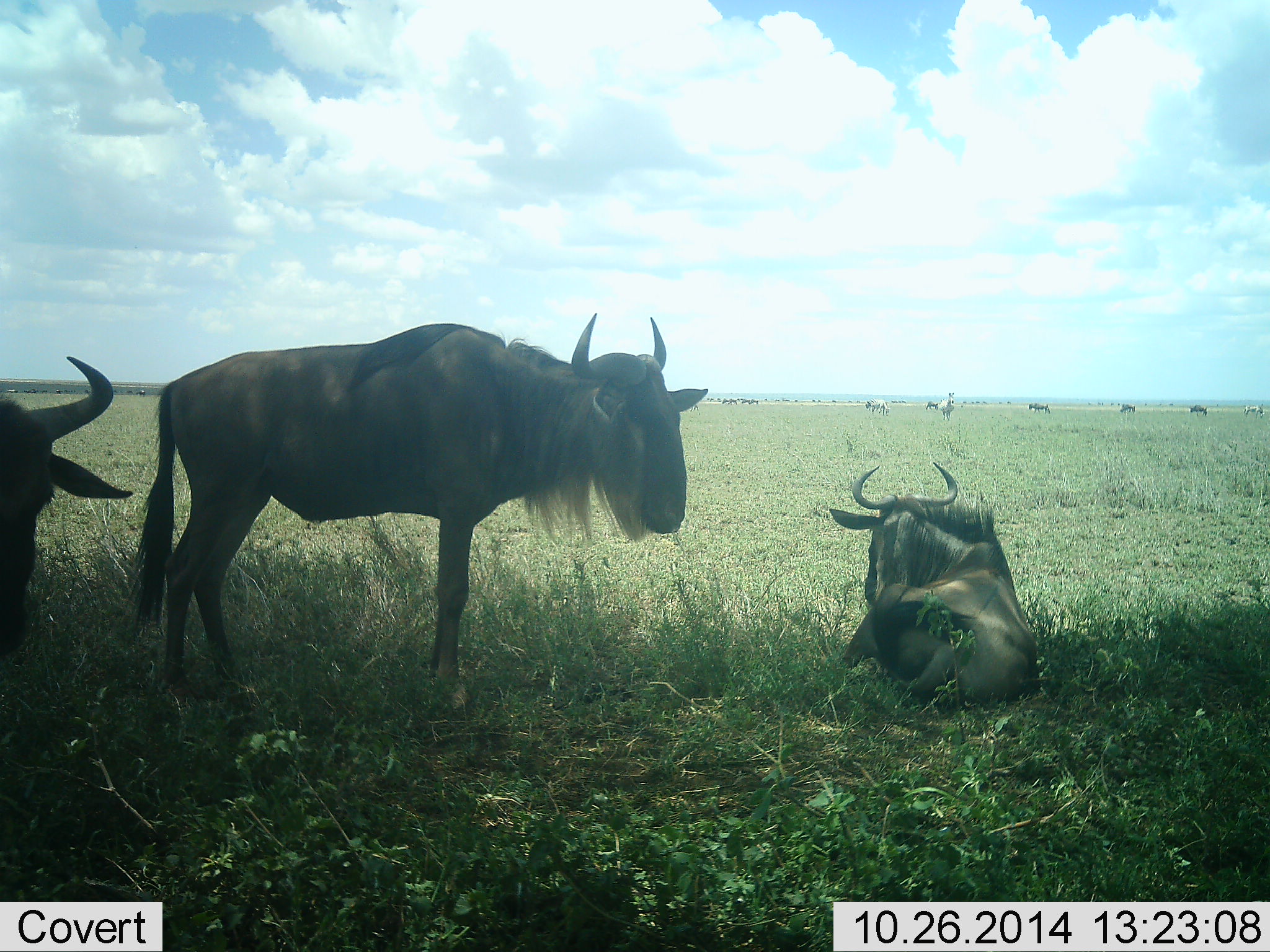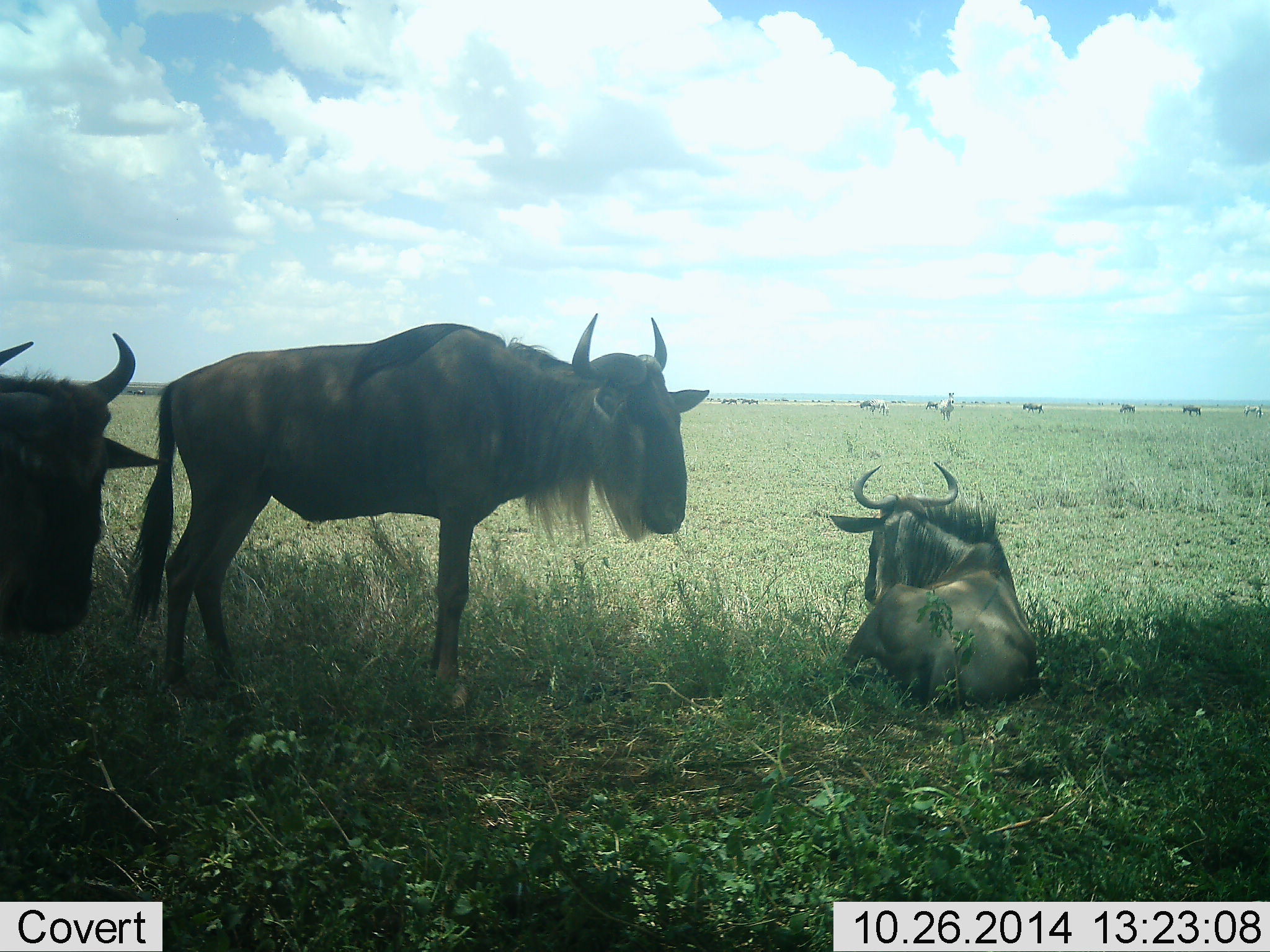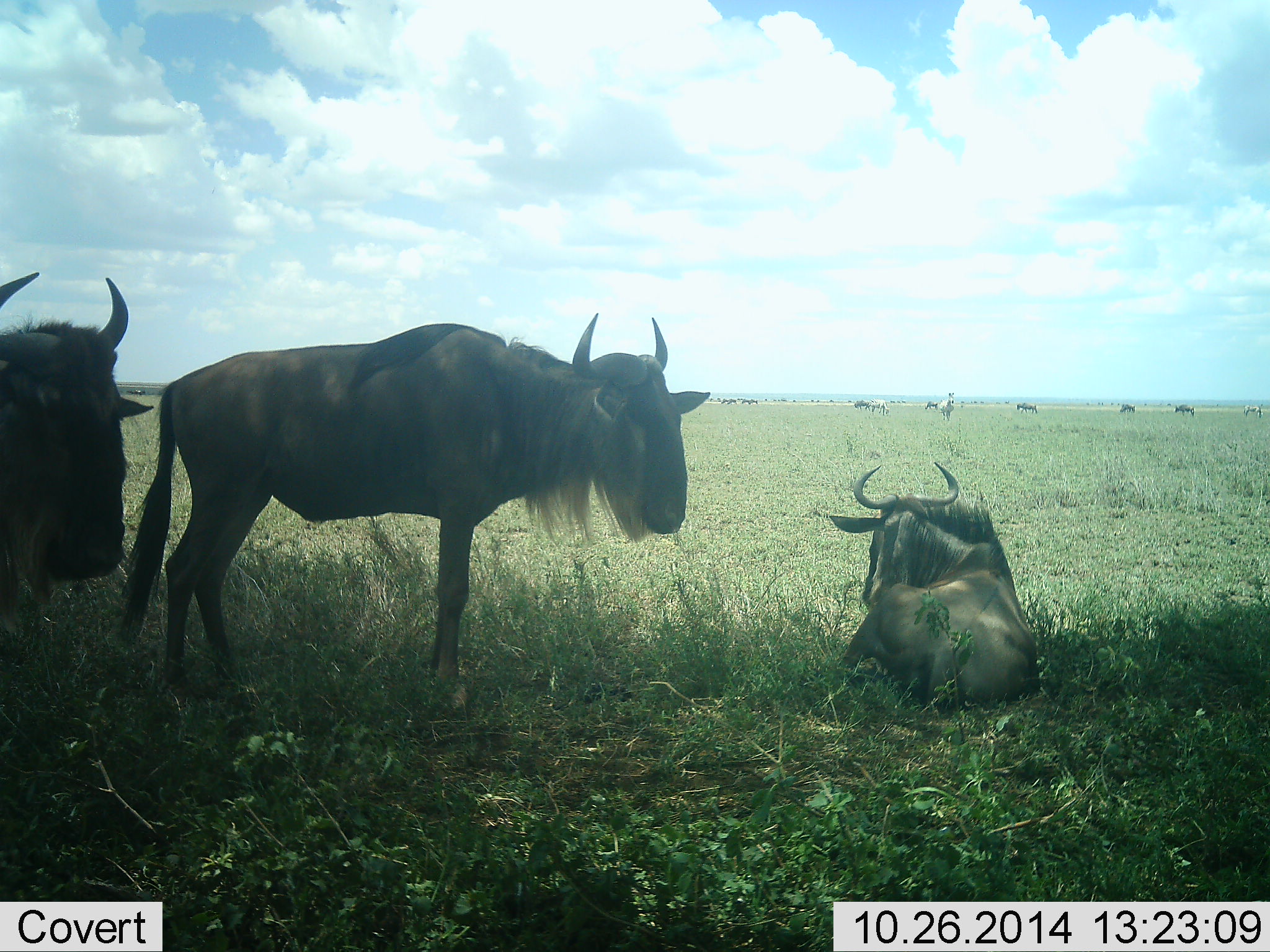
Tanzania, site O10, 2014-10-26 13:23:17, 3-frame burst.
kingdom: Animalia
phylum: Chordata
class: Mammalia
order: Artiodactyla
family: Bovidae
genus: Connochaetes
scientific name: Connochaetes taurinus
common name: blue wildebeest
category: wildebeest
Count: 8.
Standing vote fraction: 80%.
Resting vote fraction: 100%.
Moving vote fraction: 50%.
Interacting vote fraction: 10%.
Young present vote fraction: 0%.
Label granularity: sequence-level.